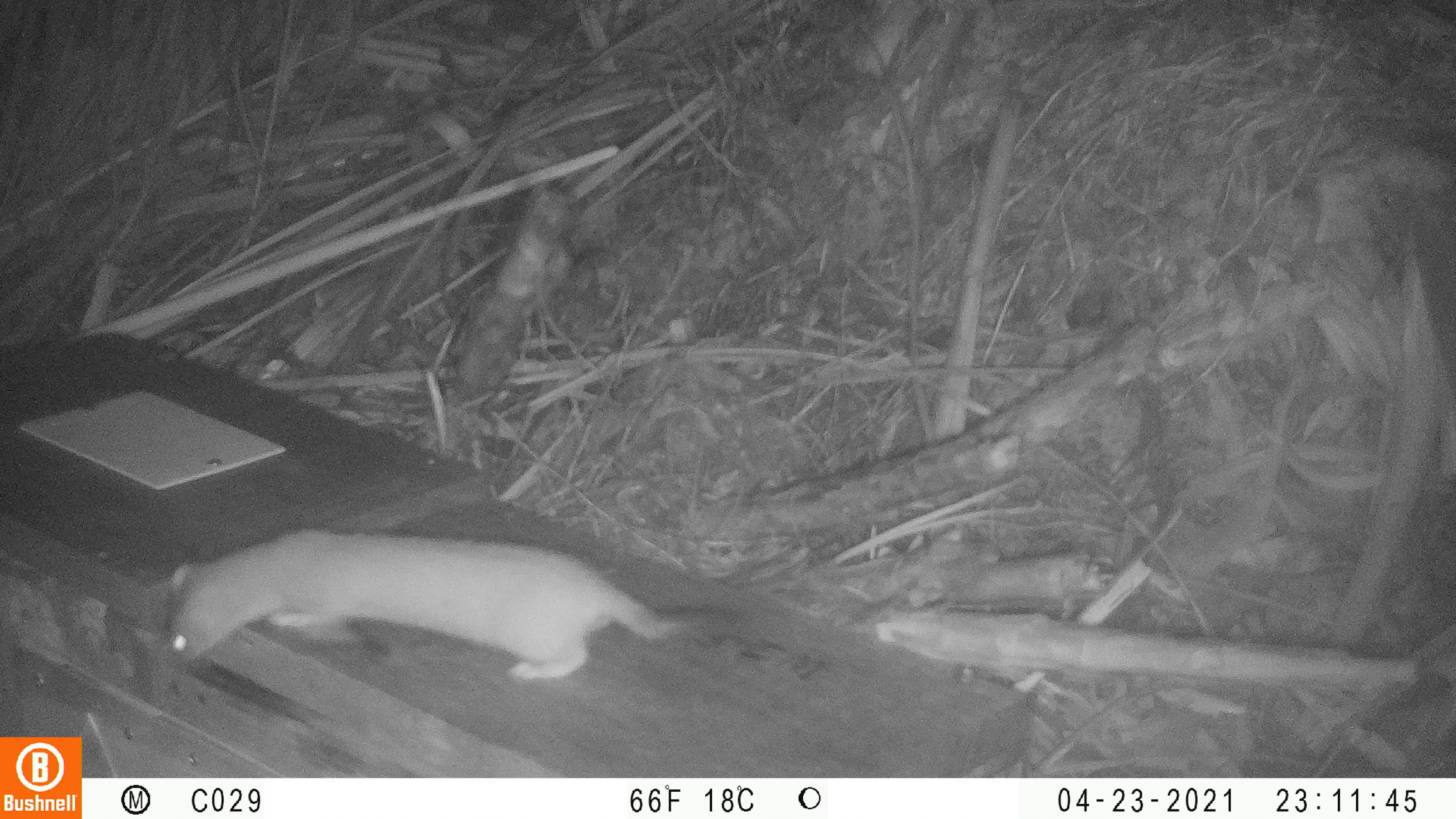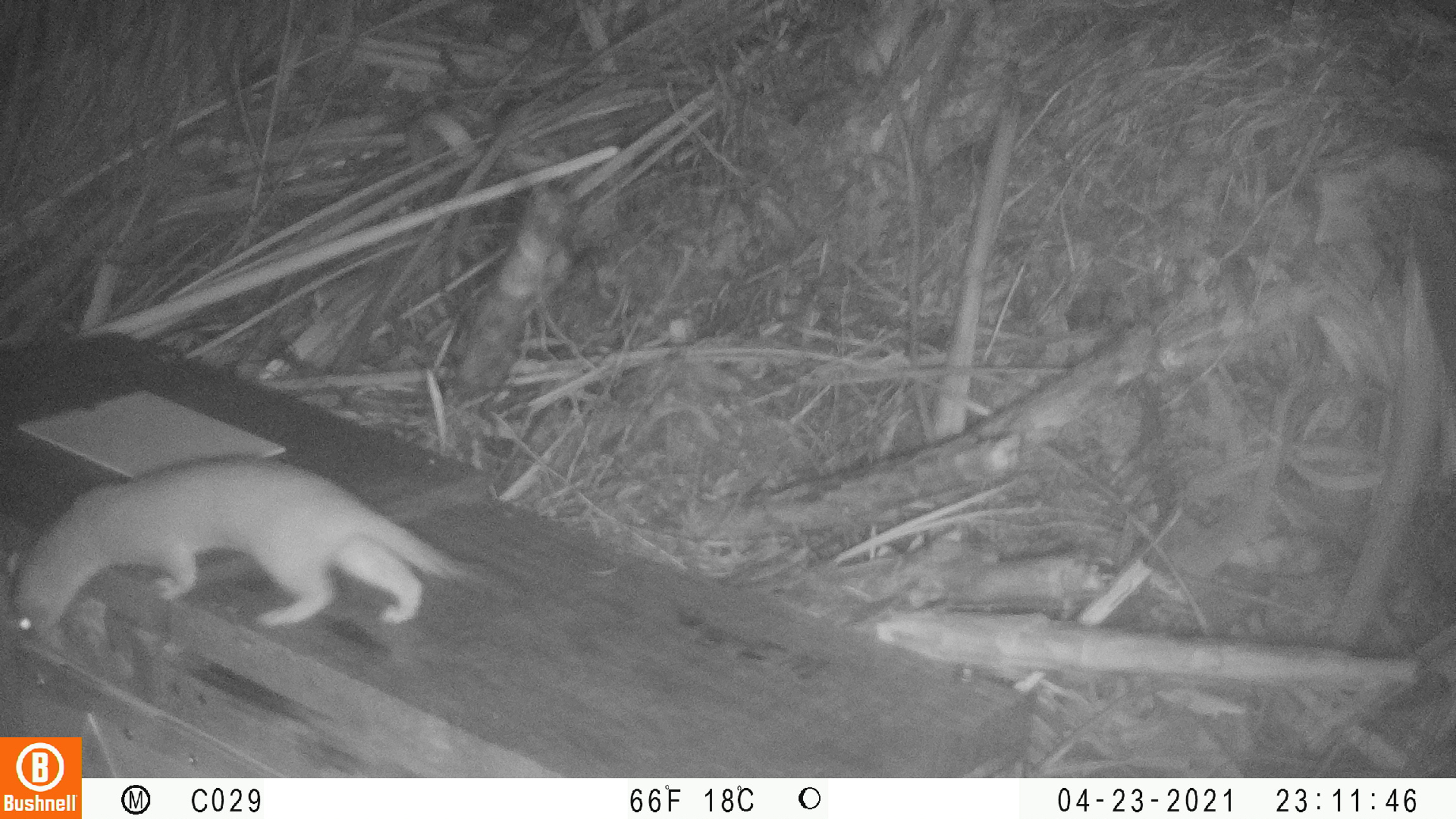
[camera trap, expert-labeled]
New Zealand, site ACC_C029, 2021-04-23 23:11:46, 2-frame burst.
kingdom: Animalia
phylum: Chordata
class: Mammalia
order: Carnivora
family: Mustelidae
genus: Mustela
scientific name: Mustela erminea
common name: stoat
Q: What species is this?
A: Stoat (Mustela erminea).